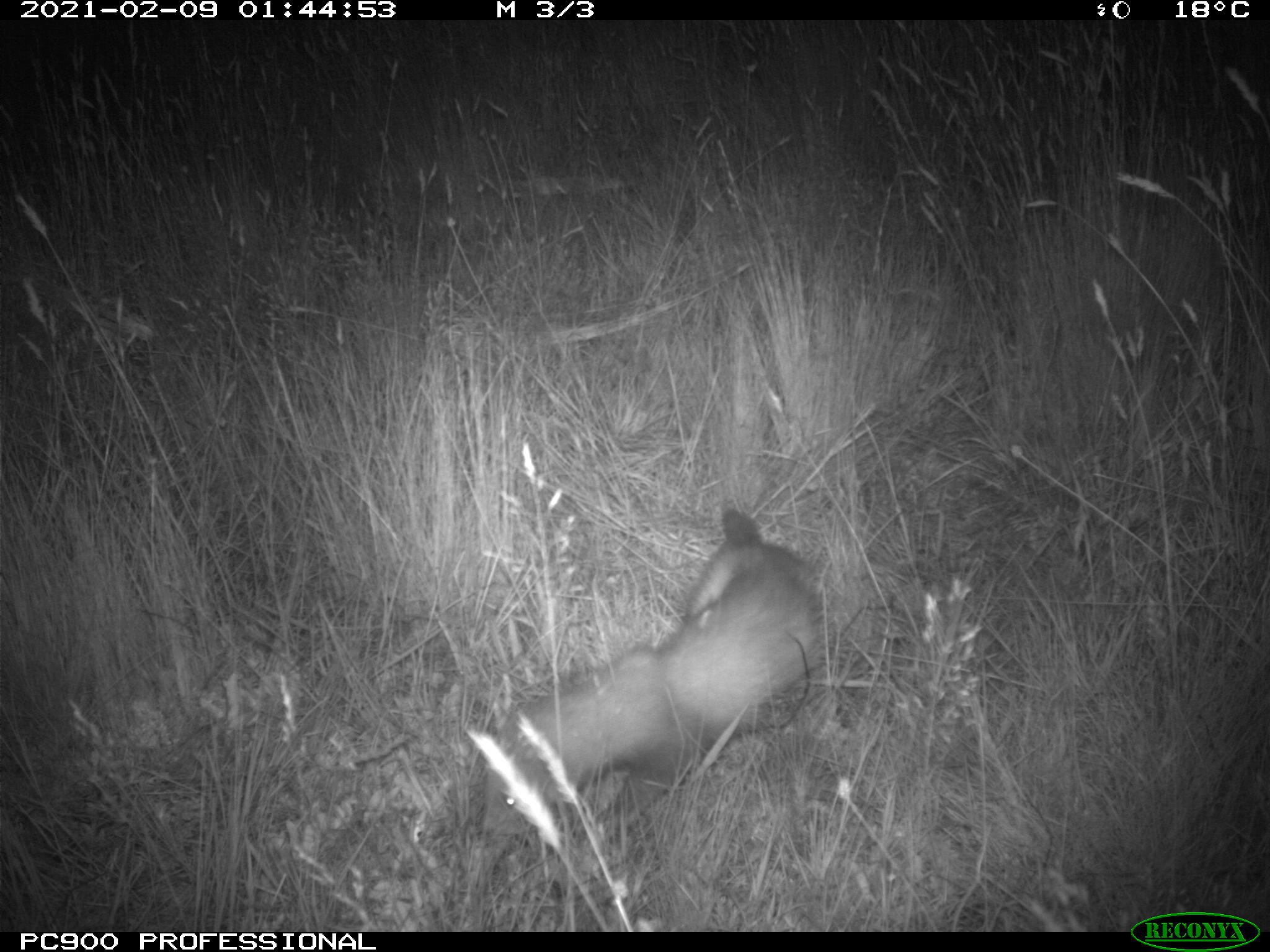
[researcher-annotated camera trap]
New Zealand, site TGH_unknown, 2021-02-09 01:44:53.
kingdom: Animalia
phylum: Chordata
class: Mammalia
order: Carnivora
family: Mustelidae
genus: Mustela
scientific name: Mustela furo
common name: ferret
Ferret (Mustela furo).